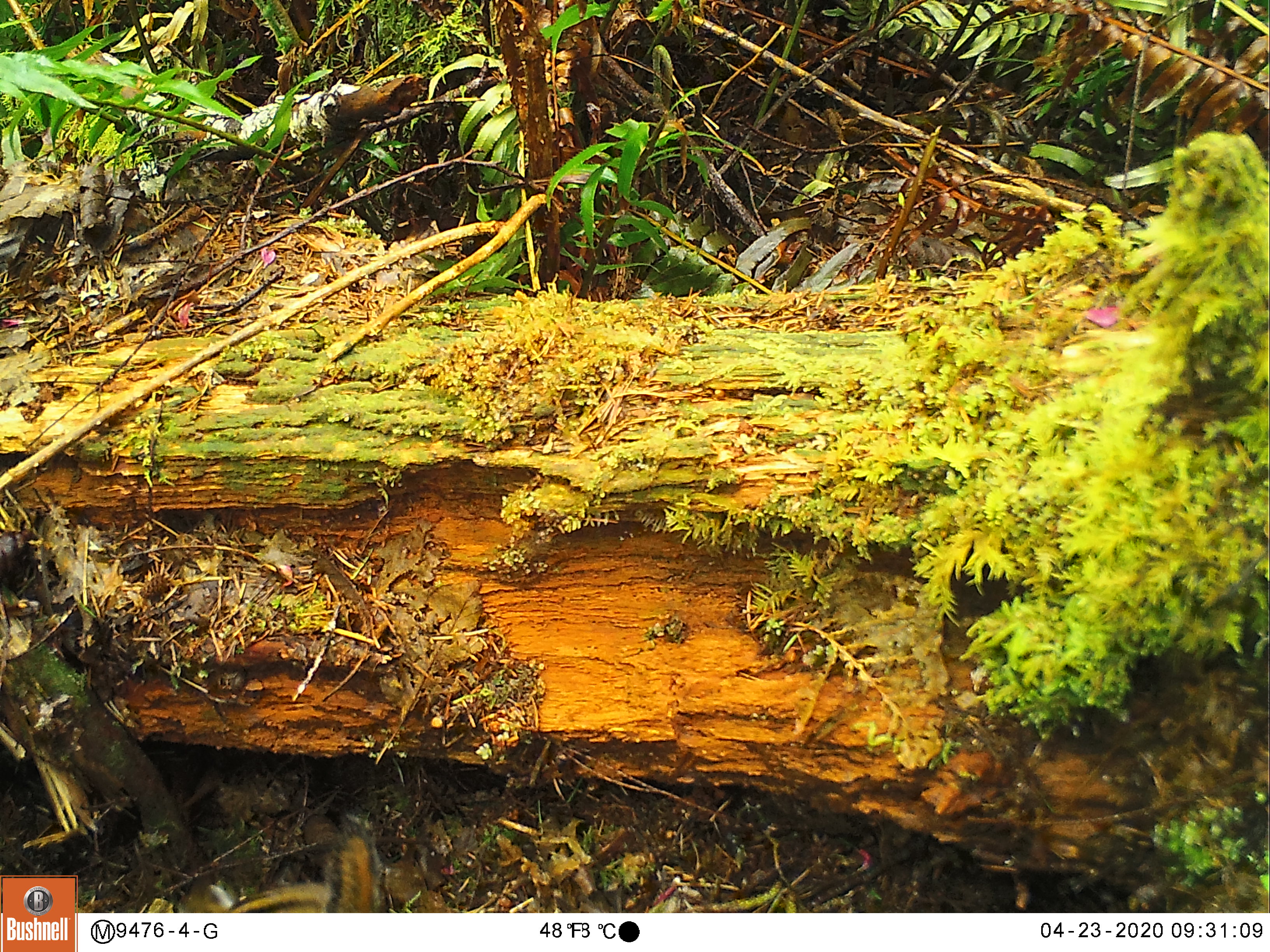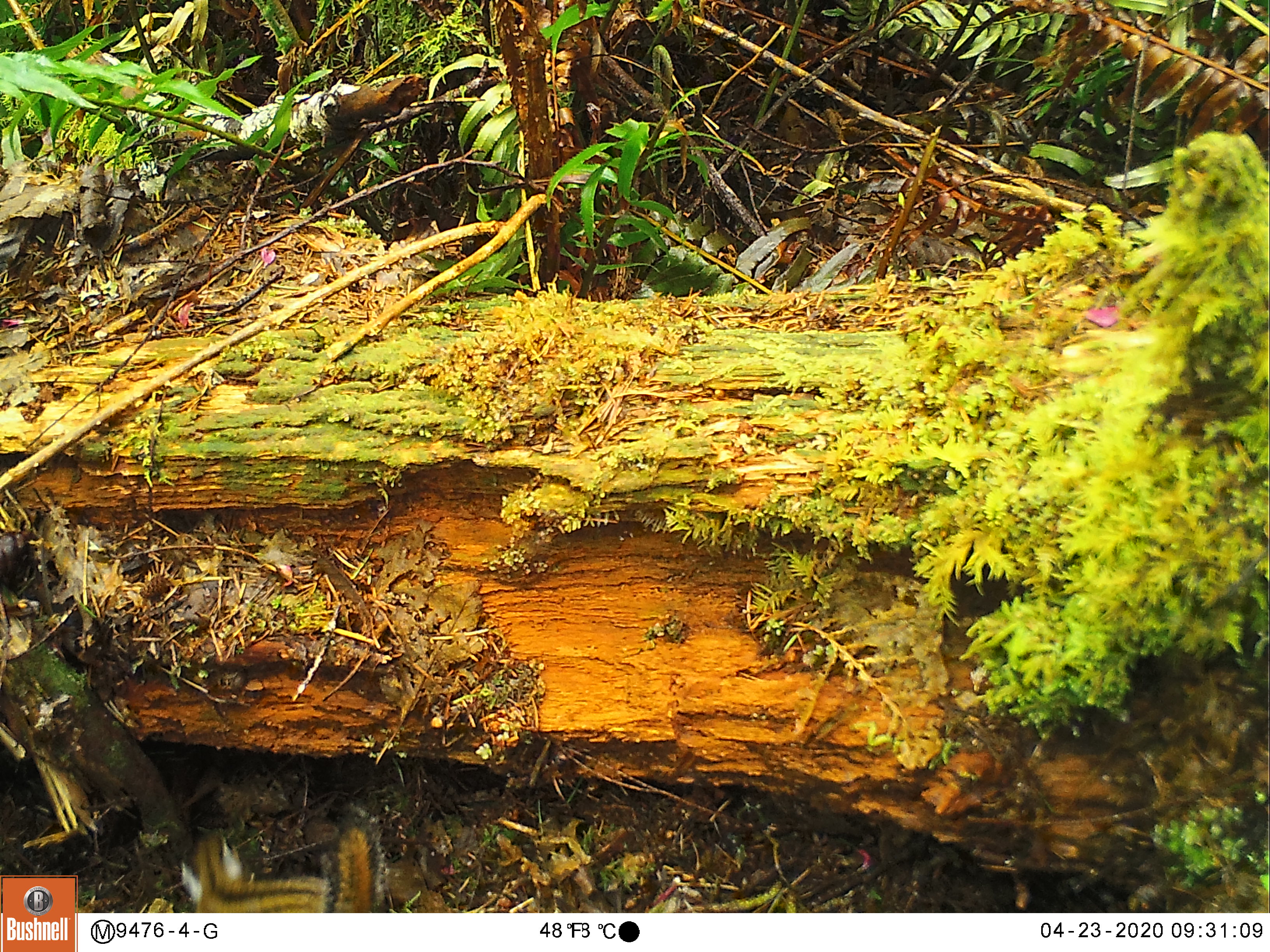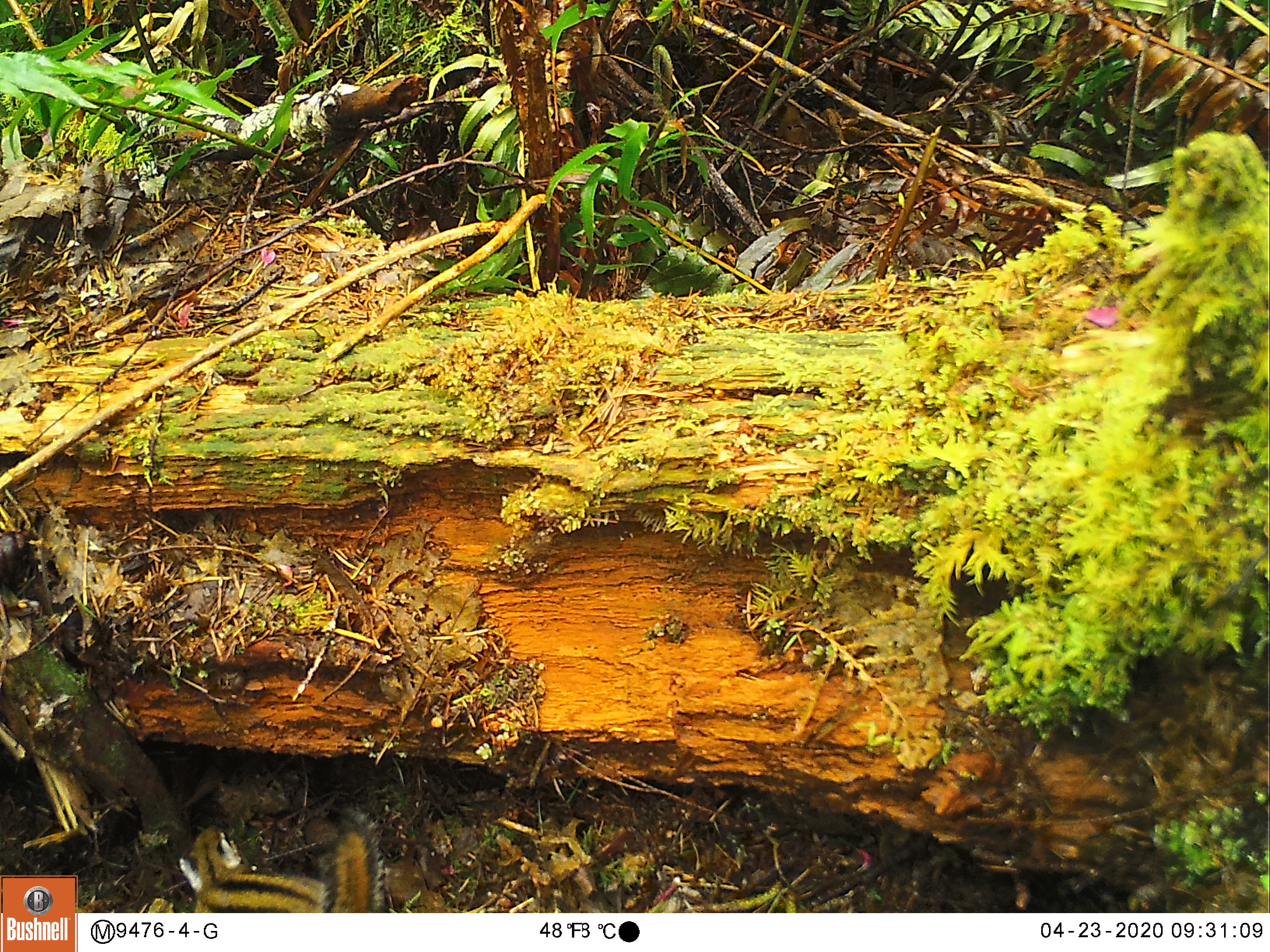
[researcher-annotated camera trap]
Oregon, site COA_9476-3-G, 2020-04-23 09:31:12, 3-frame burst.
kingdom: Animalia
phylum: Chordata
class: Mammalia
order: Rodentia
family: Sciuridae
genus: Neotamias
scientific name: Neotamias townsendii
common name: townsend's chipmunk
Townsend's chipmunk (Neotamias townsendii).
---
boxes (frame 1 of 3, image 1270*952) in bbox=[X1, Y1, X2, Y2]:
townsend's chipmunk: bbox=[171, 809, 380, 910]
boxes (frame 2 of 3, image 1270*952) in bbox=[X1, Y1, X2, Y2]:
townsend's chipmunk: bbox=[174, 796, 386, 909]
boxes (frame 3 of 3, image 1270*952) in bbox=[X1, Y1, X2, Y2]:
townsend's chipmunk: bbox=[174, 794, 389, 909]